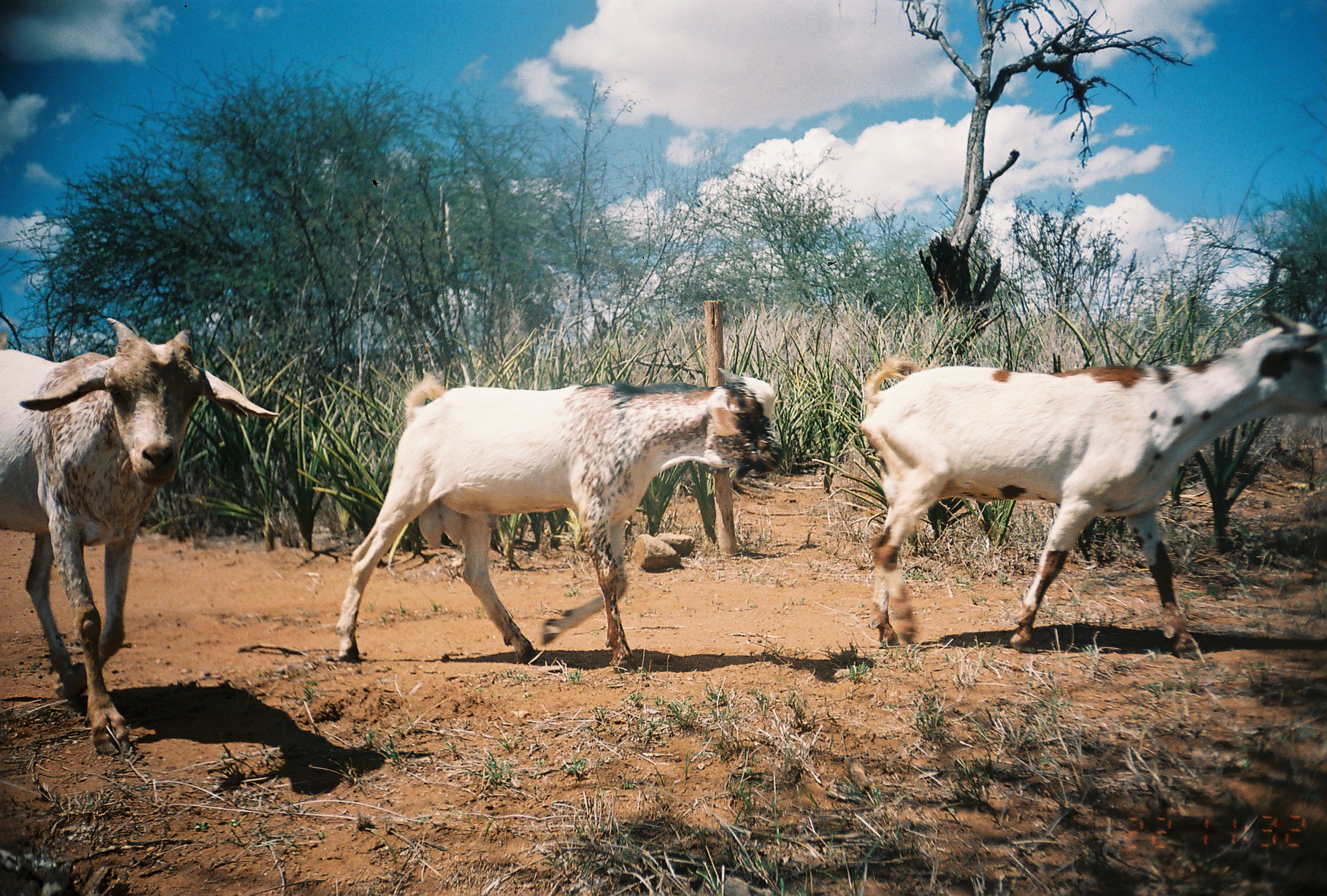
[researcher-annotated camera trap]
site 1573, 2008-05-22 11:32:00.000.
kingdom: Animalia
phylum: Chordata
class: Mammalia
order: Artiodactyla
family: Bovidae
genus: Capra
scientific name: Capra aegagrus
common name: wild goat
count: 3